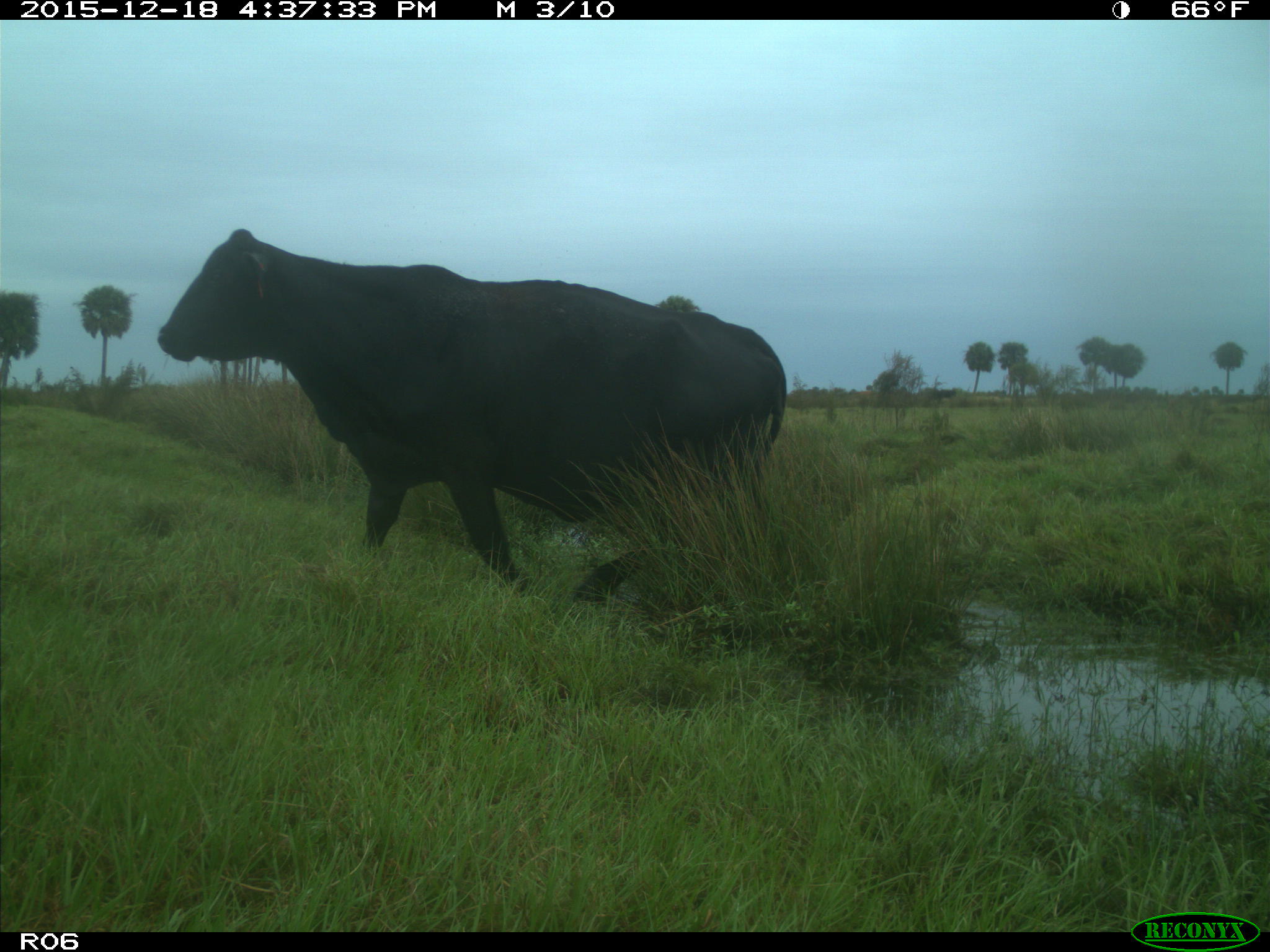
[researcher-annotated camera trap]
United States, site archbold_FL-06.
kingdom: Animalia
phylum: Chordata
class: Mammalia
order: Artiodactyla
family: Bovidae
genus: Bos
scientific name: Bos taurus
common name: domestic cow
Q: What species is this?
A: Bos taurus (domestic cow).